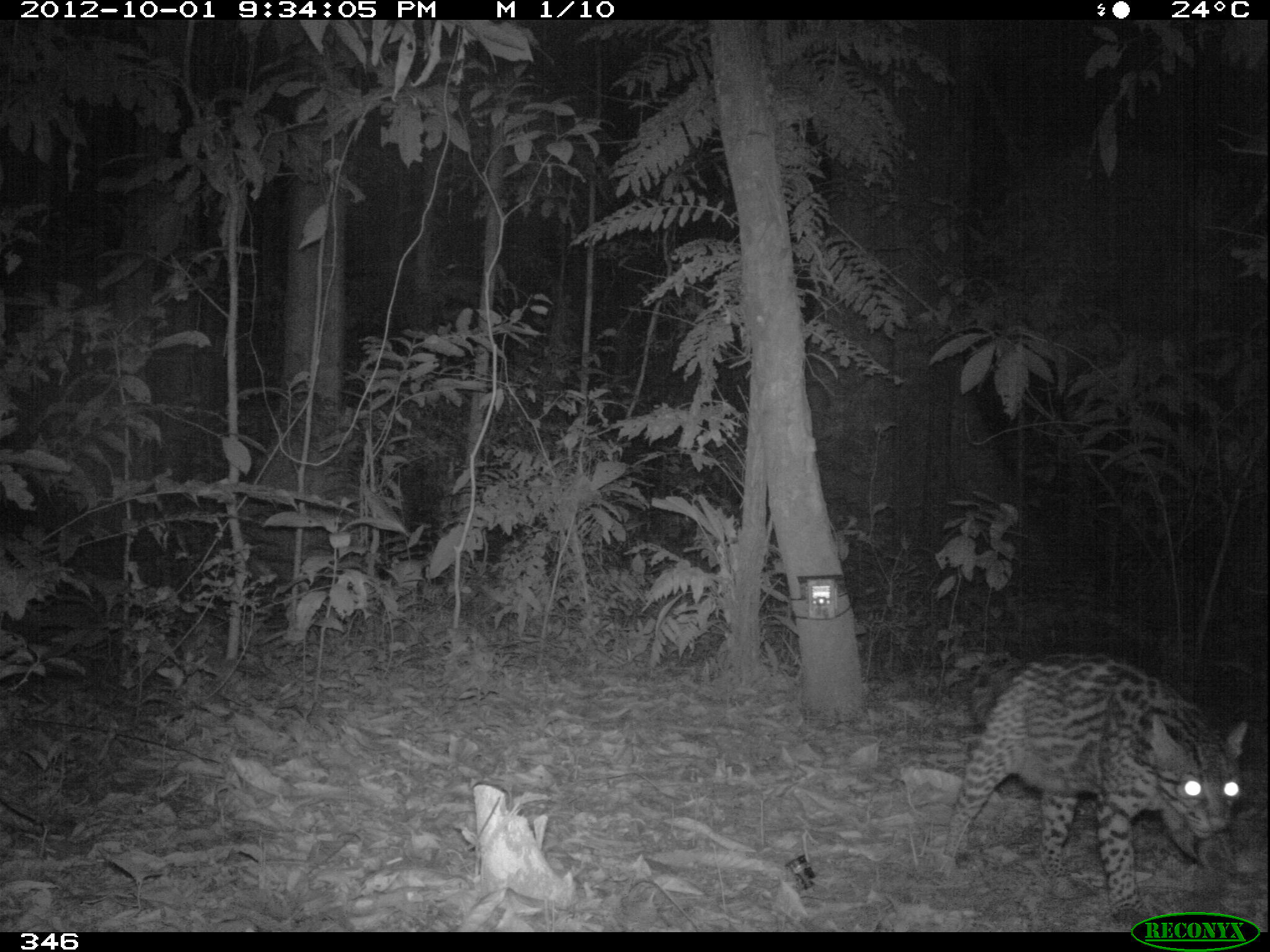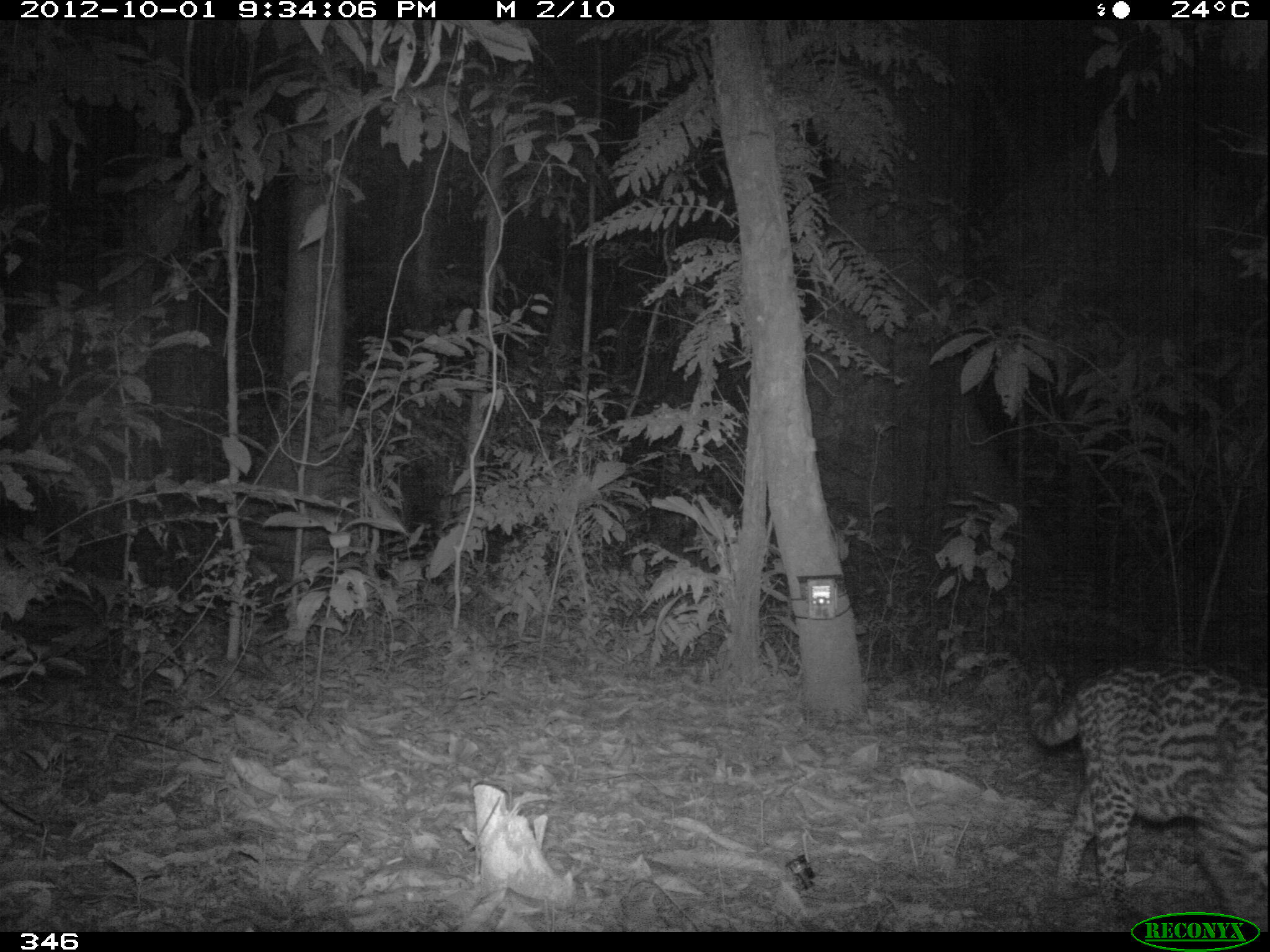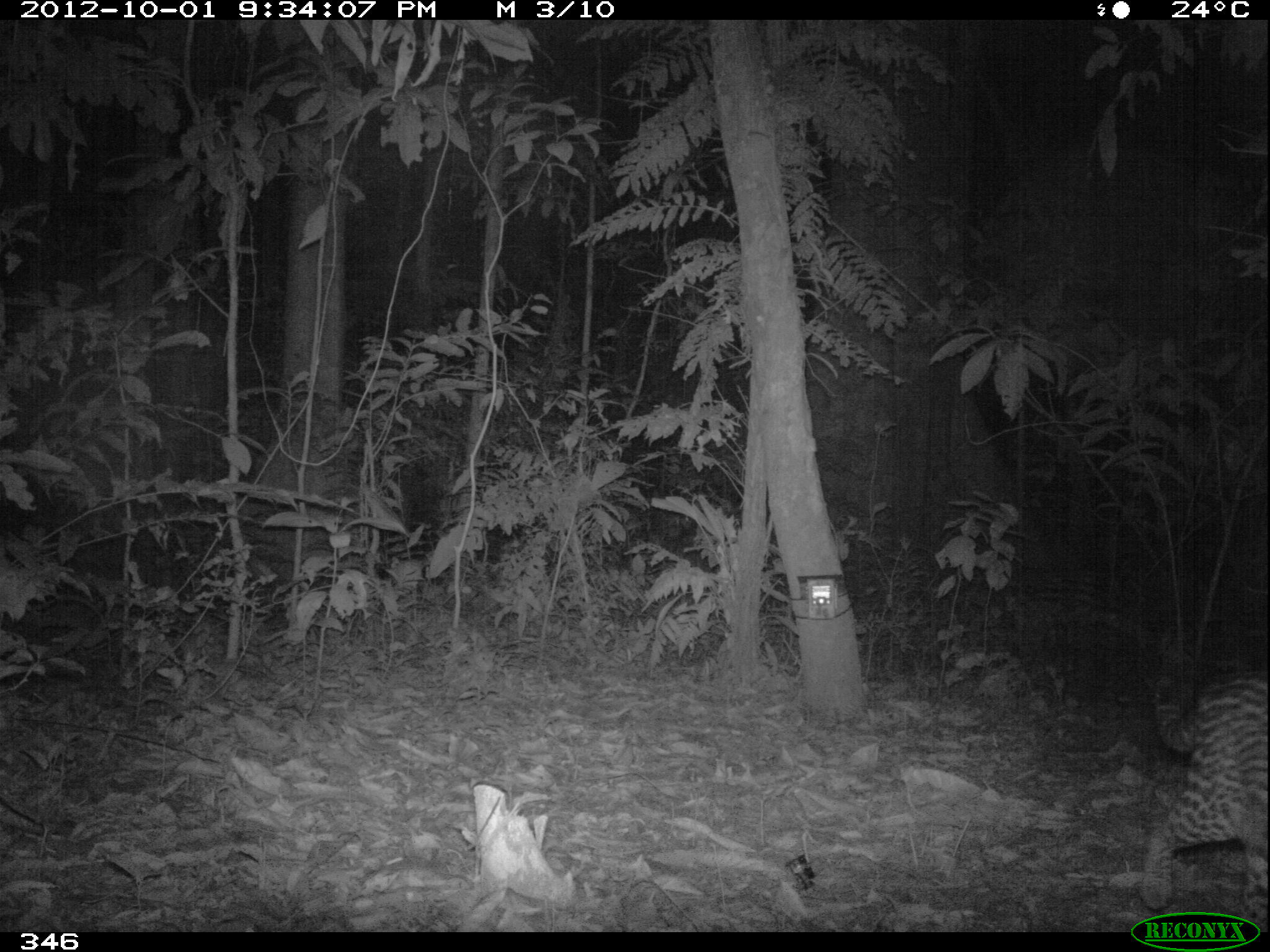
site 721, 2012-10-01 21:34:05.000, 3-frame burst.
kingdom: Animalia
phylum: Chordata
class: Mammalia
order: Carnivora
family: Felidae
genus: Leopardus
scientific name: Leopardus pardalis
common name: ocelot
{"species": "Leopardus pardalis (ocelot)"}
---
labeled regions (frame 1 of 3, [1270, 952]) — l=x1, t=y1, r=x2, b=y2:
leopardus pardalis: l=942, t=651, r=1248, b=932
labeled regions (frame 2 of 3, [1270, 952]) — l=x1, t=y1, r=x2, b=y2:
leopardus pardalis: l=1027, t=658, r=1270, b=932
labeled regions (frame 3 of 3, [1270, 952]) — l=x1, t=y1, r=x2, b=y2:
leopardus pardalis: l=1137, t=672, r=1266, b=931